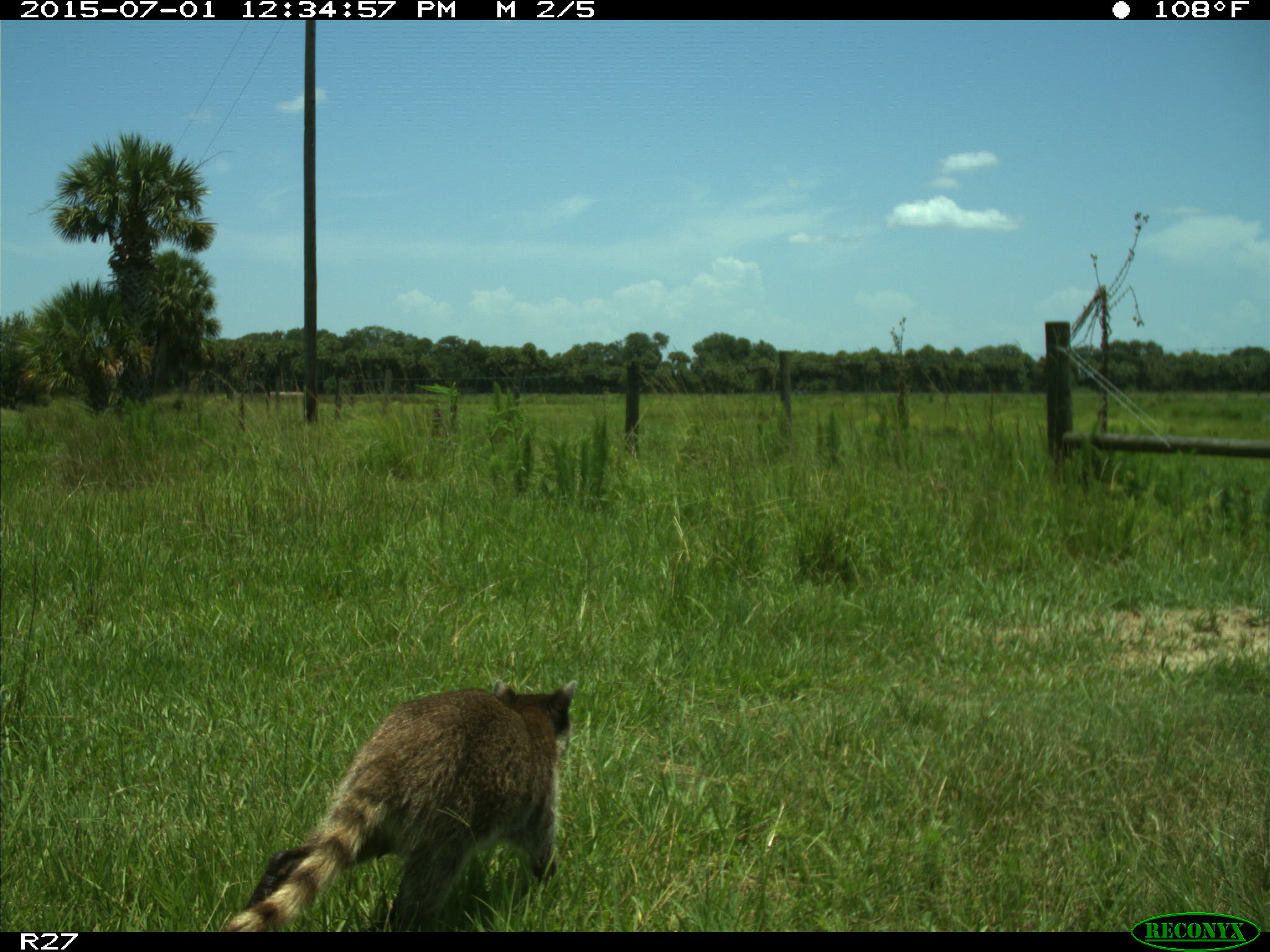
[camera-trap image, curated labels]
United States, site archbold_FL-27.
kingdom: Animalia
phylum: Chordata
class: Mammalia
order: Carnivora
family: Procyonidae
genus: Procyon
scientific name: Procyon lotor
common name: common raccoon